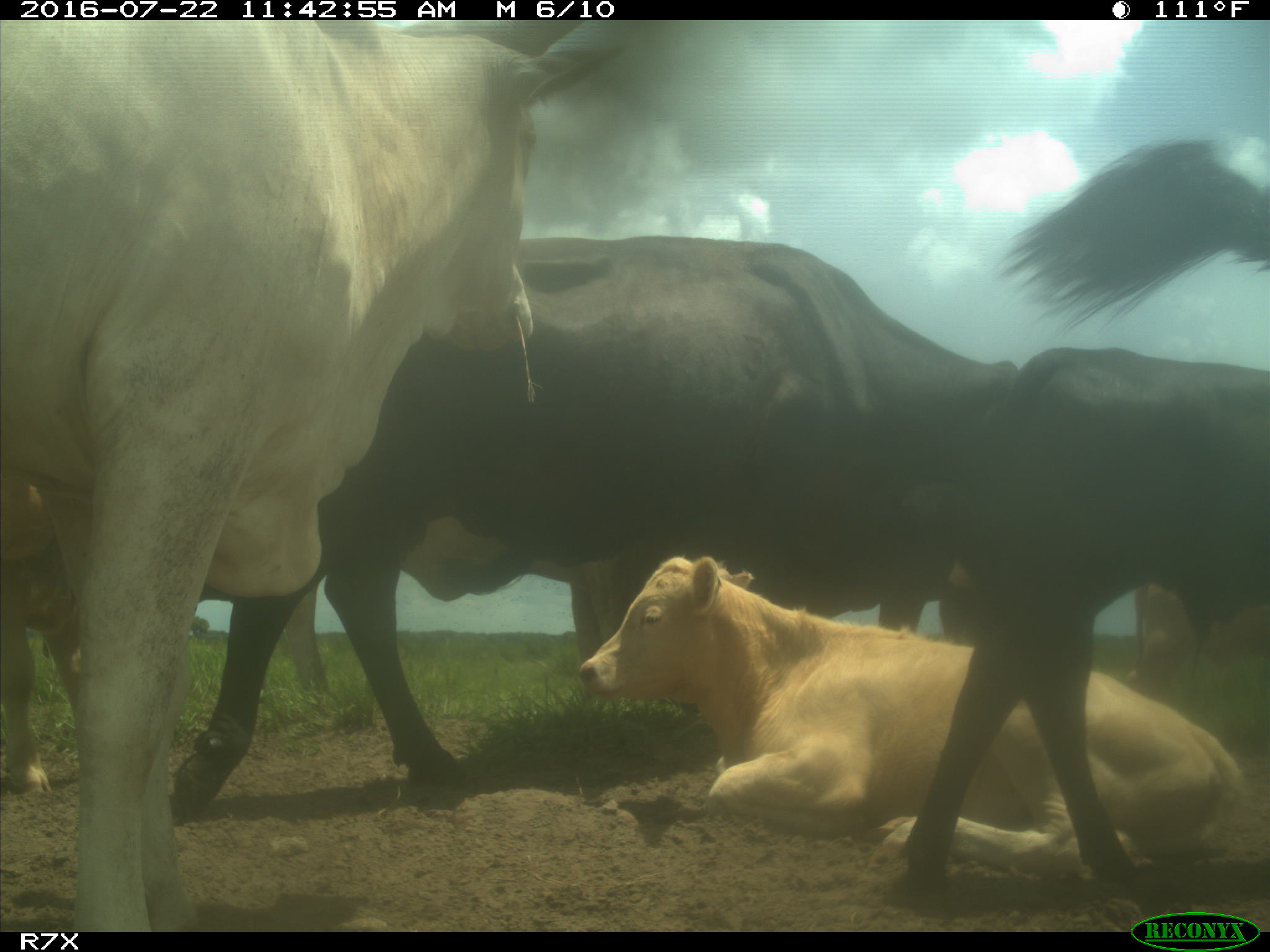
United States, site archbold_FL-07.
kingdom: Animalia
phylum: Chordata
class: Mammalia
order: Artiodactyla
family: Bovidae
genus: Bos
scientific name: Bos taurus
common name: domestic cow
Bos taurus (domestic cow).